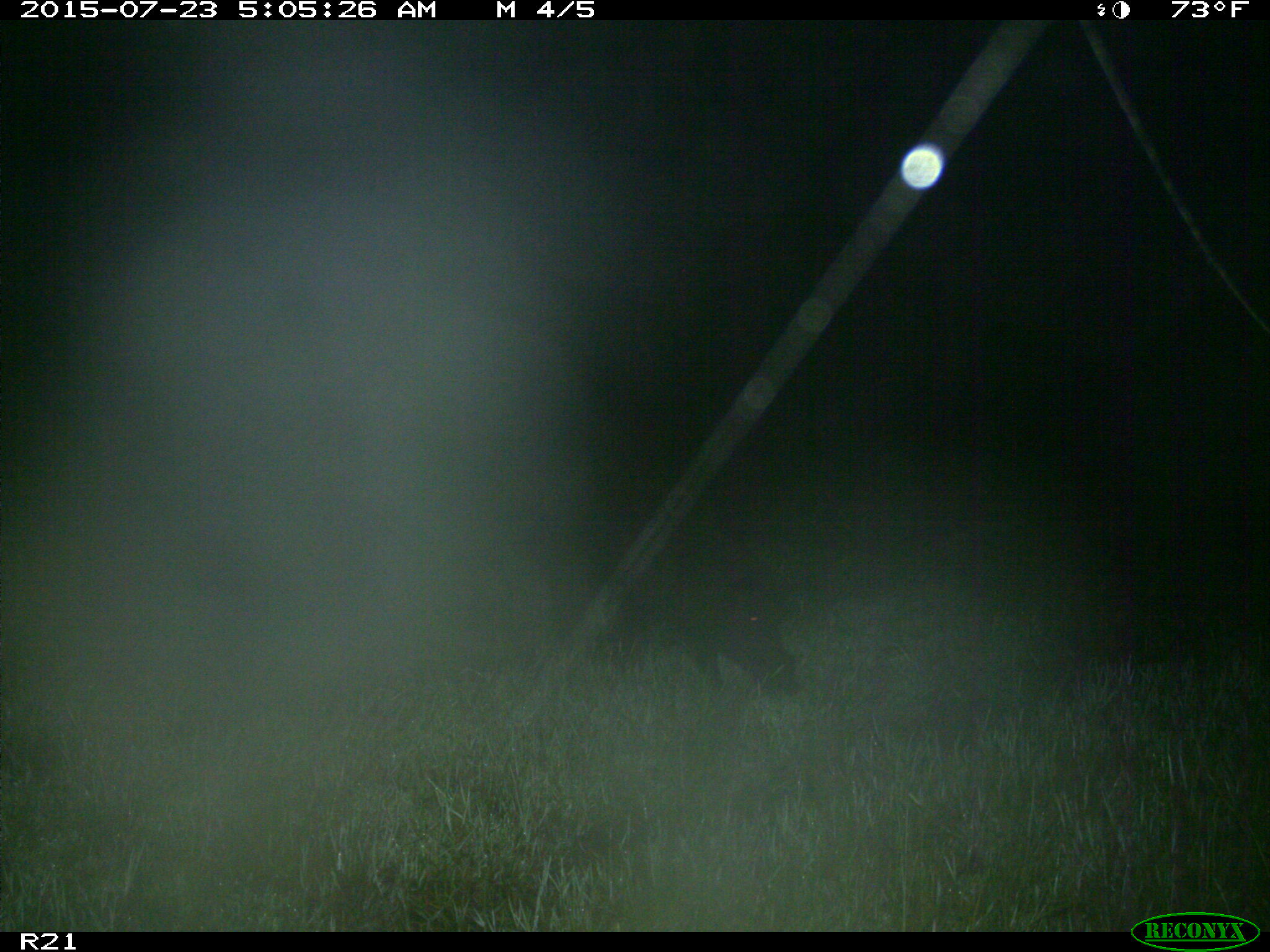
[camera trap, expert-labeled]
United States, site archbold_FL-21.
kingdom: Animalia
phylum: Chordata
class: Mammalia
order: Artiodactyla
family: Suidae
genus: Sus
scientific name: Sus scrofa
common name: wild boar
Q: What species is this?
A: Sus scrofa (wild boar).